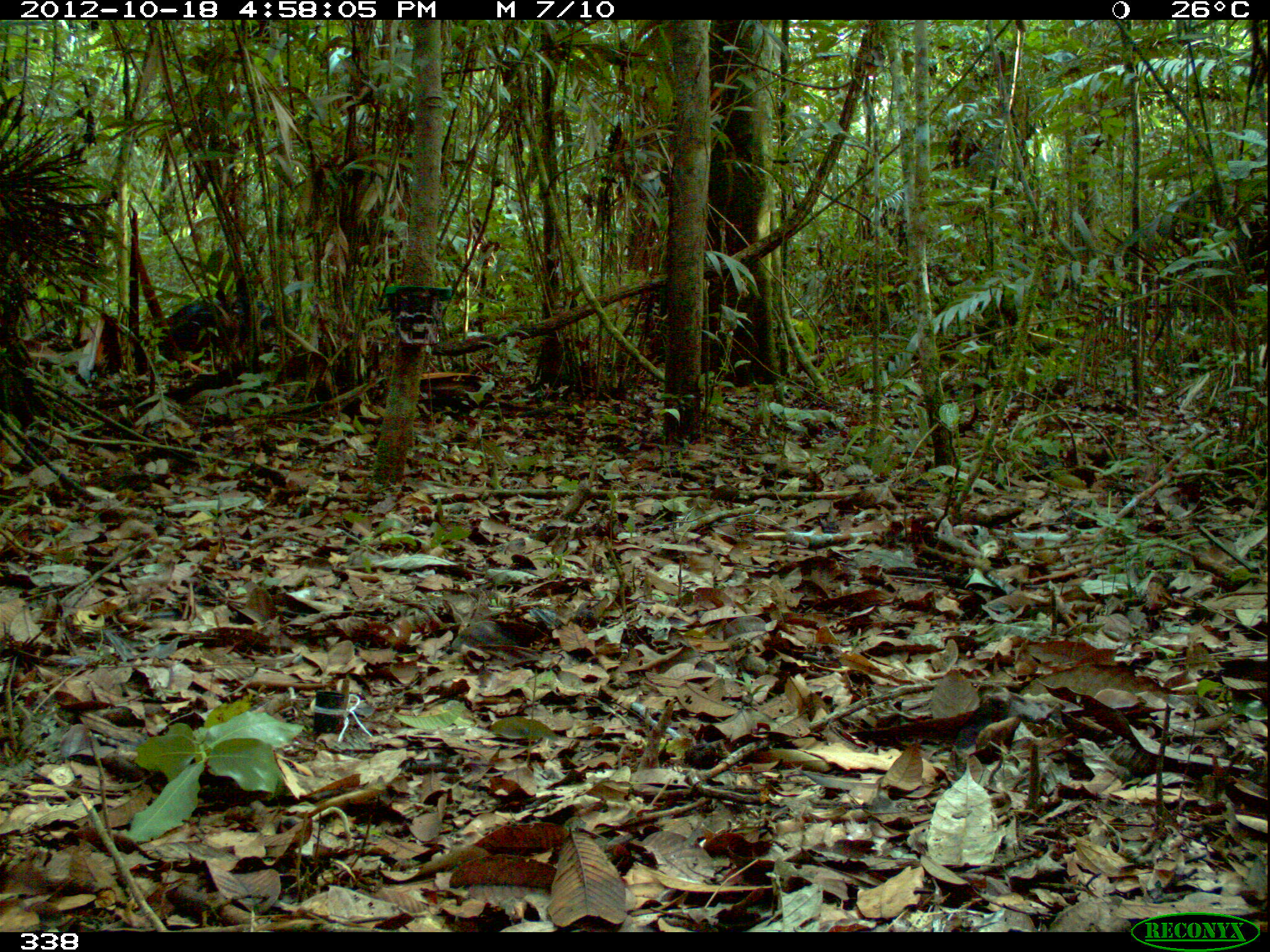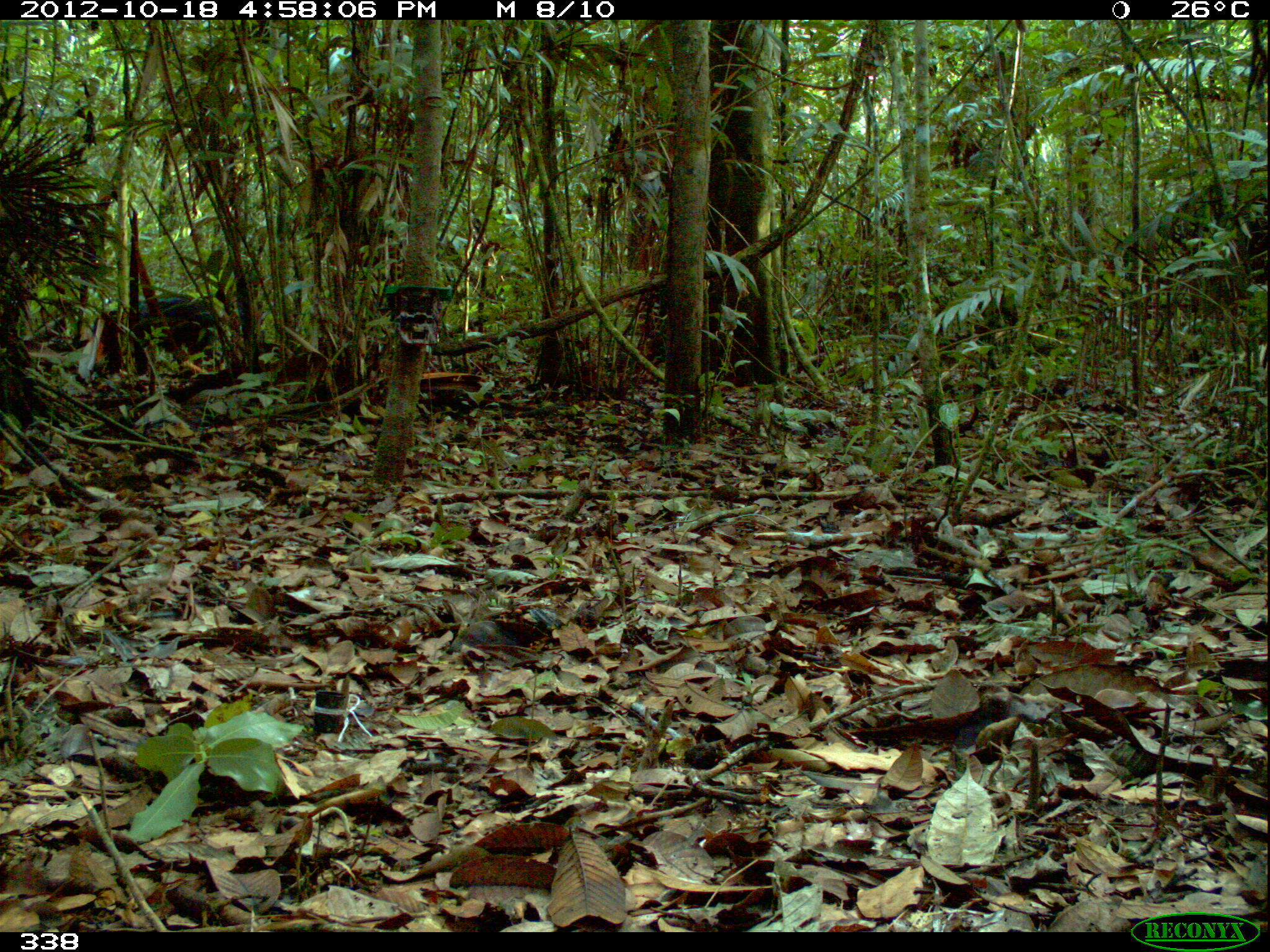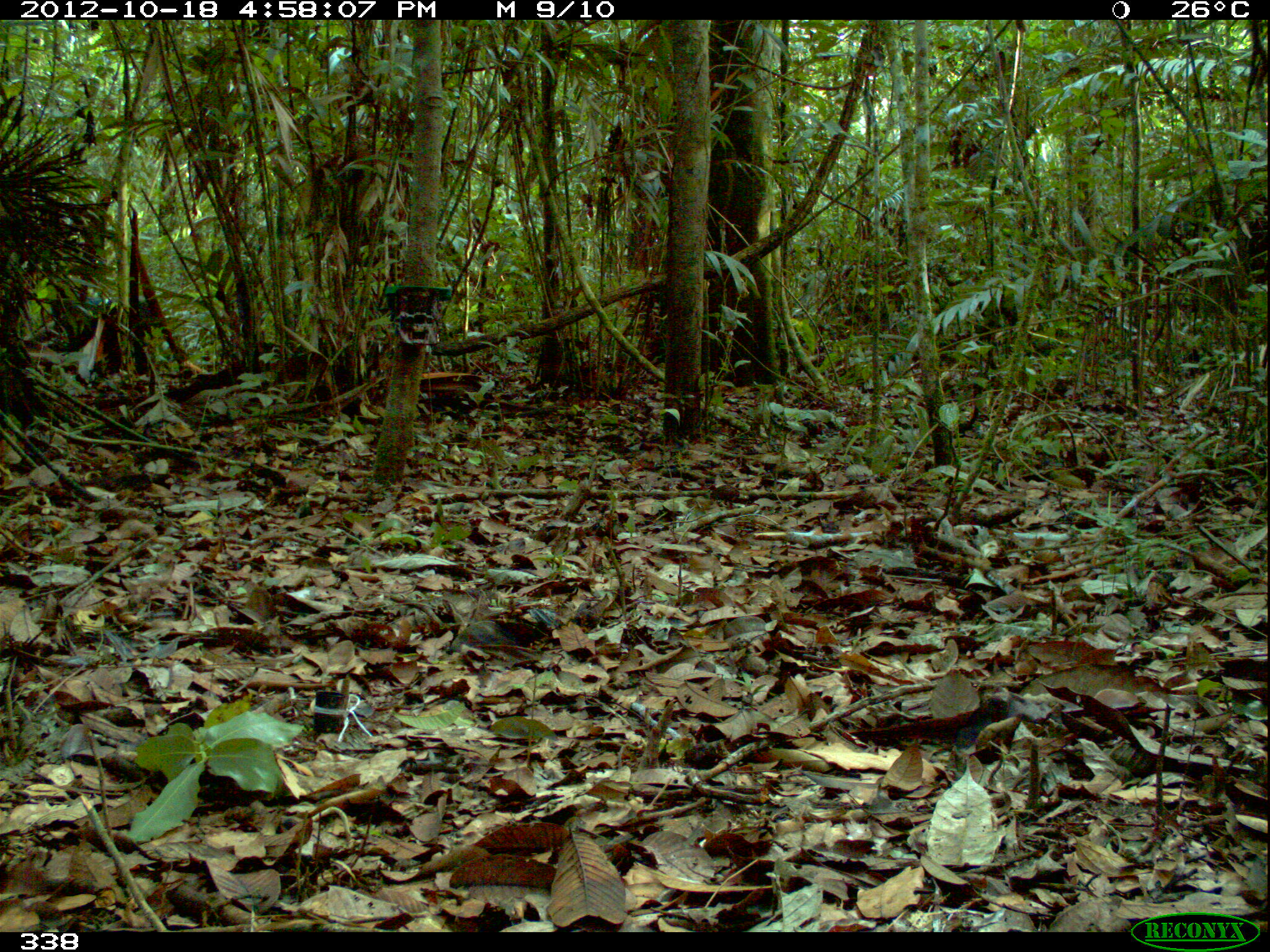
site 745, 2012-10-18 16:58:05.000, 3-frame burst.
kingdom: Animalia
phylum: Chordata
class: Mammalia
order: Artiodactyla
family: Tayassuidae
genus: Tayassu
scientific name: Tayassu pecari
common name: white-lipped peccary